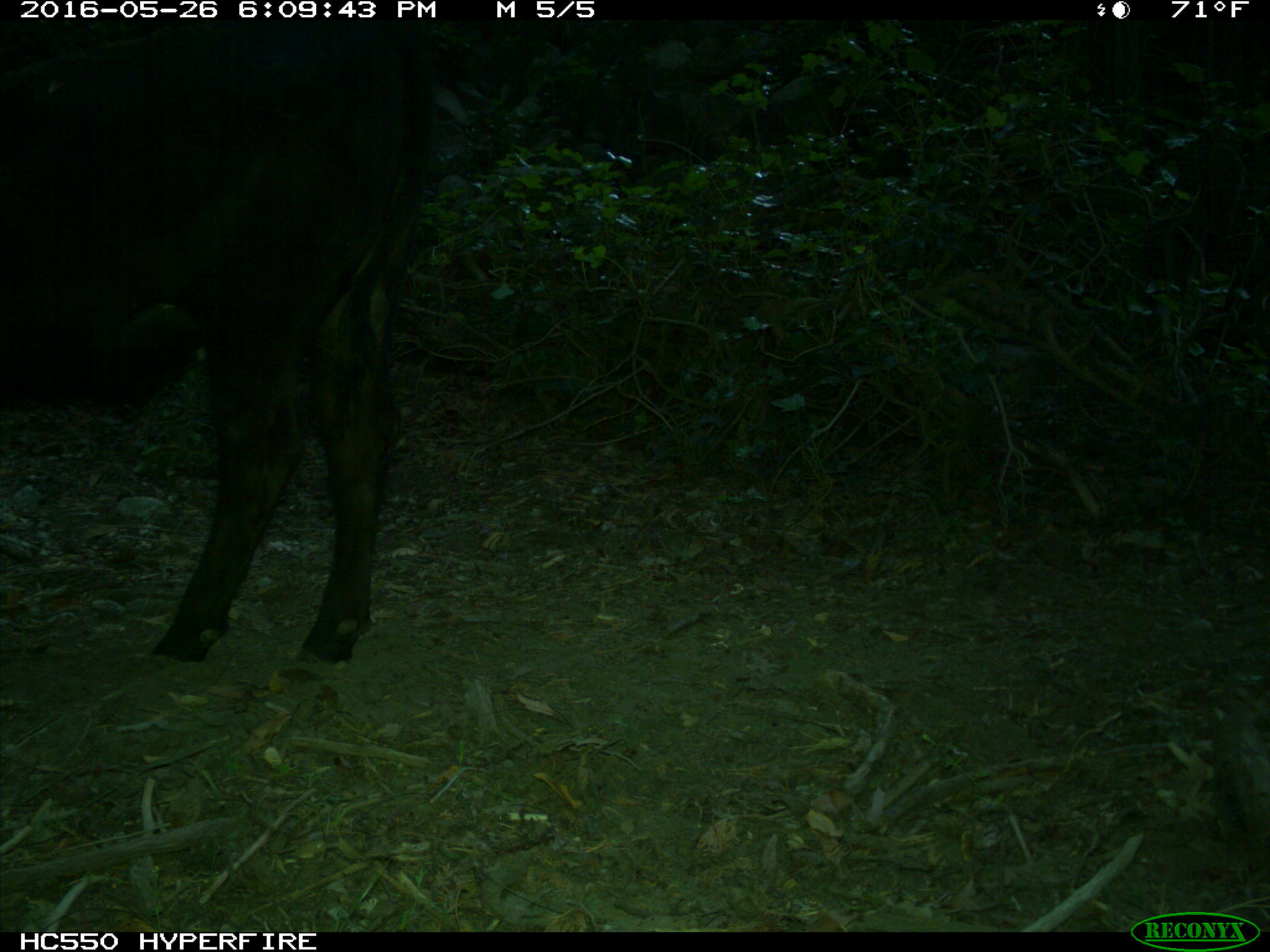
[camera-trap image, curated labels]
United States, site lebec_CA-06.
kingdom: Animalia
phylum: Chordata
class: Mammalia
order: Artiodactyla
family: Bovidae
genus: Bos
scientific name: Bos taurus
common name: domestic cow